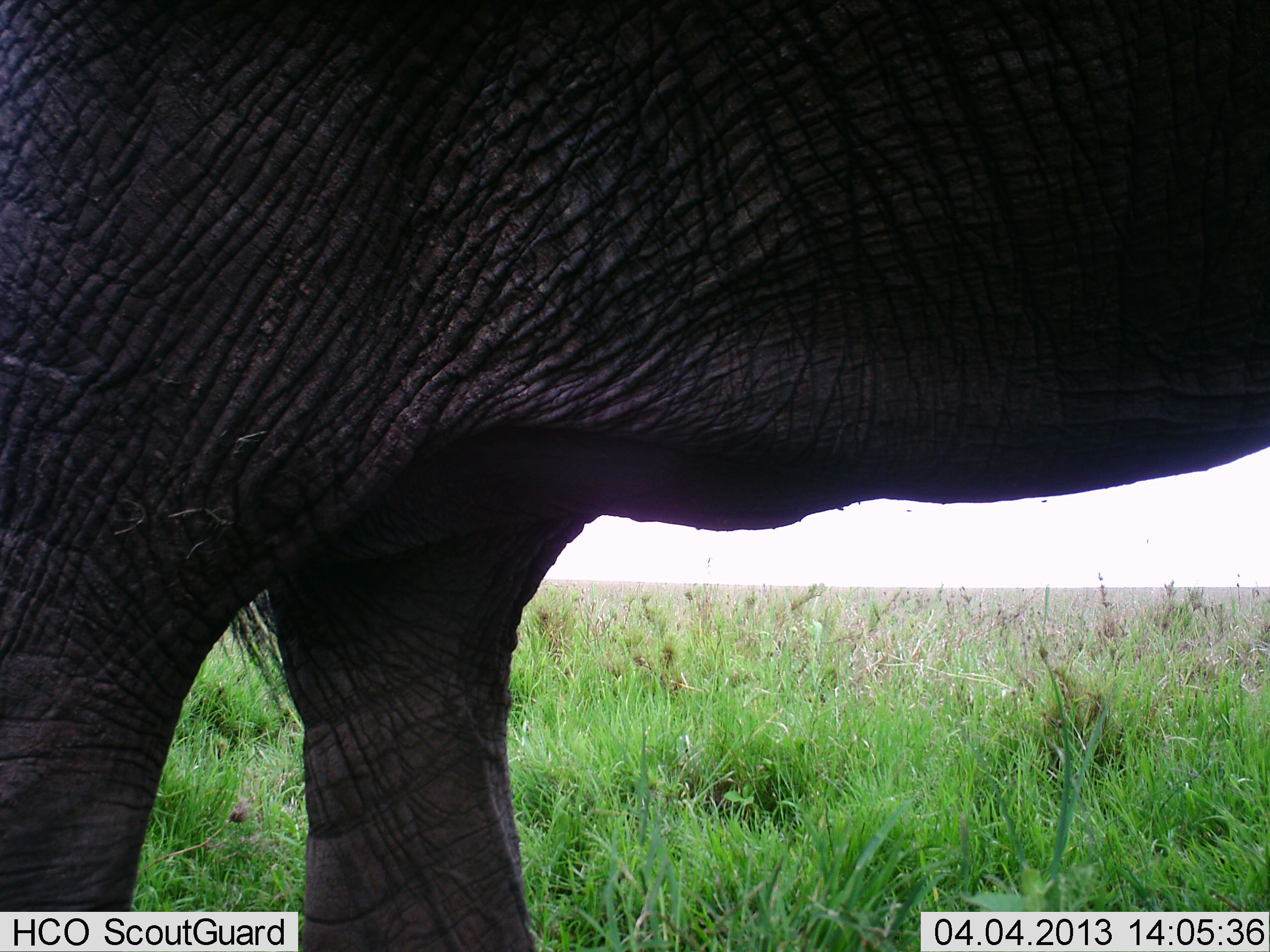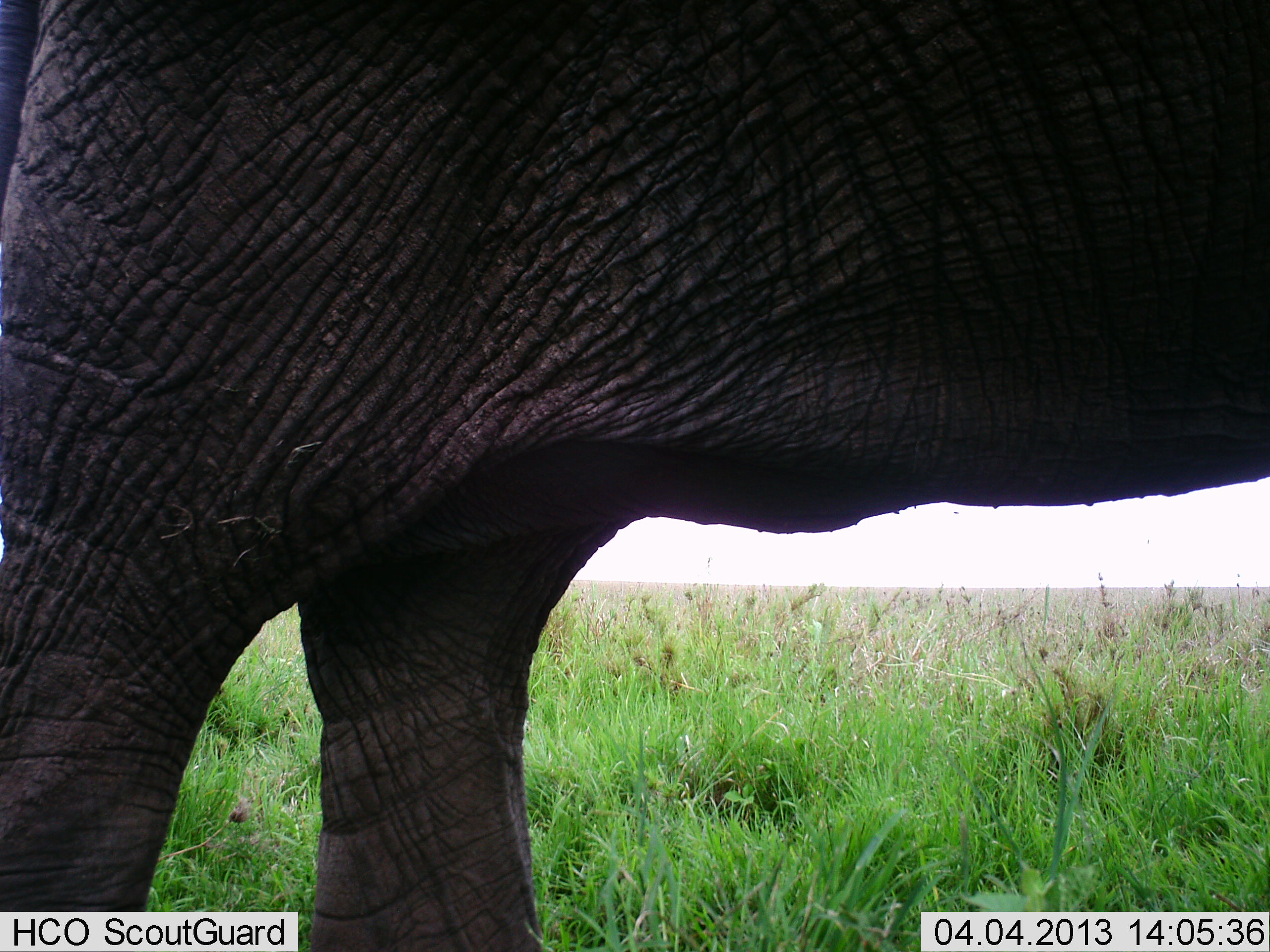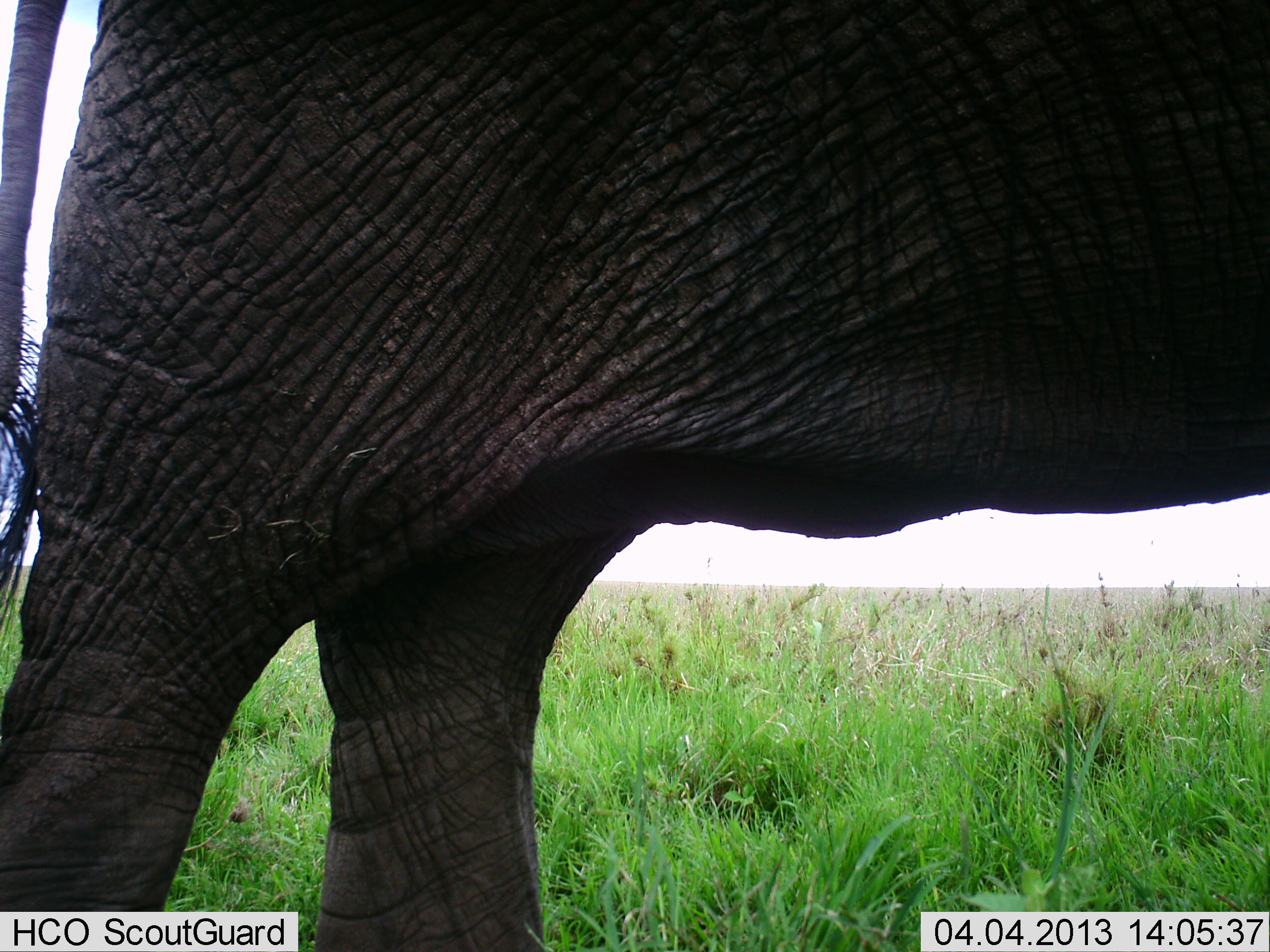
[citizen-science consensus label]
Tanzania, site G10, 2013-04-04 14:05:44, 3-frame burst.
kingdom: Animalia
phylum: Chordata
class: Mammalia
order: Proboscidea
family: Elephantidae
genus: Loxodonta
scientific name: Loxodonta africana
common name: african bush elephant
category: elephant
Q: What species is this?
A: Elephant (african bush elephant) (Loxodonta africana).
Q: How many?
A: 1.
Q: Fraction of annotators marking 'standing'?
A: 86%.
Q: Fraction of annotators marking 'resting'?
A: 0%.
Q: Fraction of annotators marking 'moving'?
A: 18%.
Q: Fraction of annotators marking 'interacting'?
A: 0%.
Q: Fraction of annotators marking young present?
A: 0%.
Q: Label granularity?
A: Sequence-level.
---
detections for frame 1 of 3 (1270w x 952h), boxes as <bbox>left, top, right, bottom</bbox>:
animal: <bbox>0, 0, 1270, 952</bbox>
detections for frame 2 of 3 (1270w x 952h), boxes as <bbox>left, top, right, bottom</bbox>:
animal: <bbox>0, 0, 1270, 952</bbox>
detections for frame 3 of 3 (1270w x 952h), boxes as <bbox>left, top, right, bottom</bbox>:
animal: <bbox>0, 0, 1270, 952</bbox>